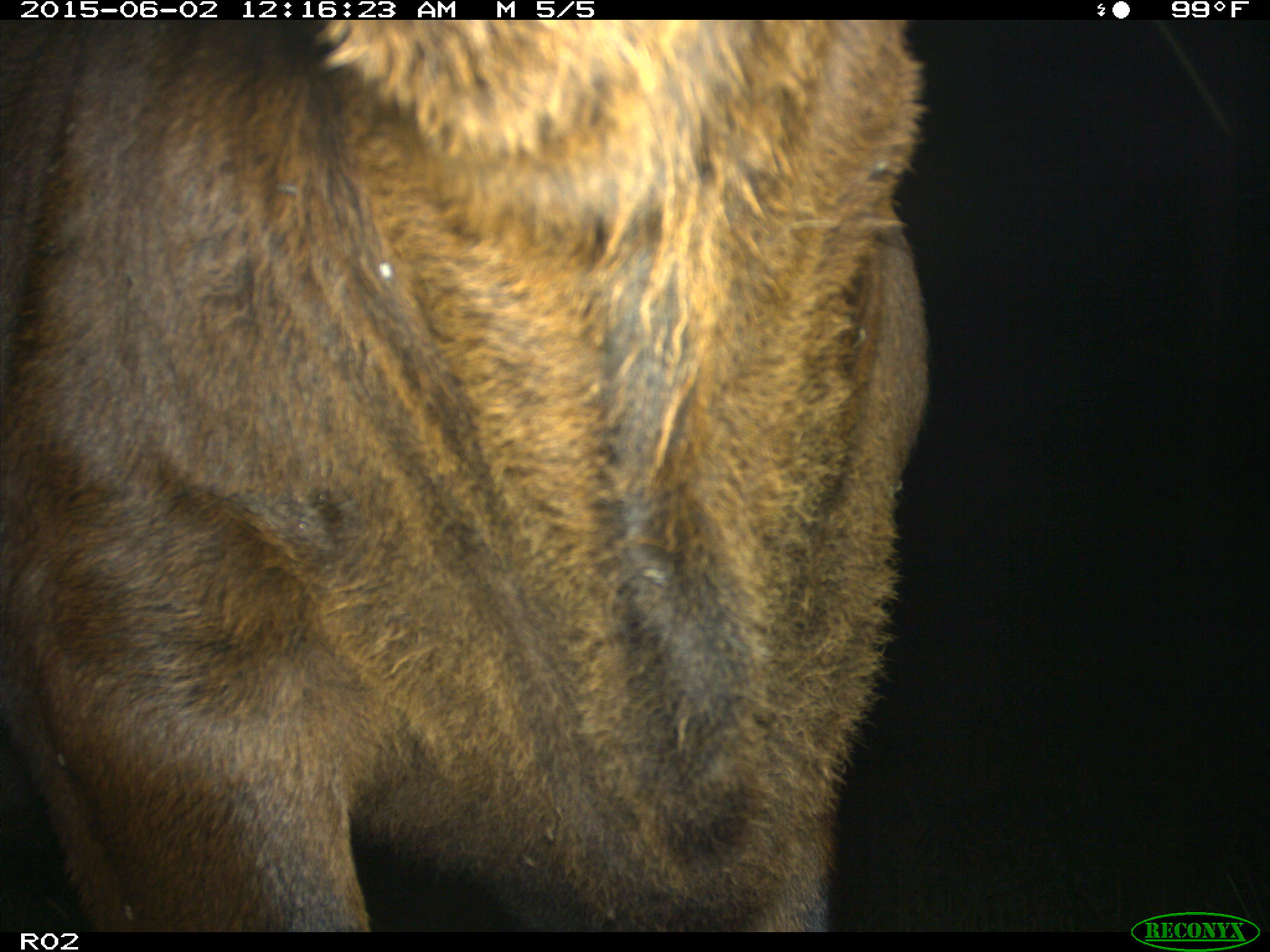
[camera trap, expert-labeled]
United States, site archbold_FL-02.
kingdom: Animalia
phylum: Chordata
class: Mammalia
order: Artiodactyla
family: Bovidae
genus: Bos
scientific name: Bos taurus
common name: domestic cow